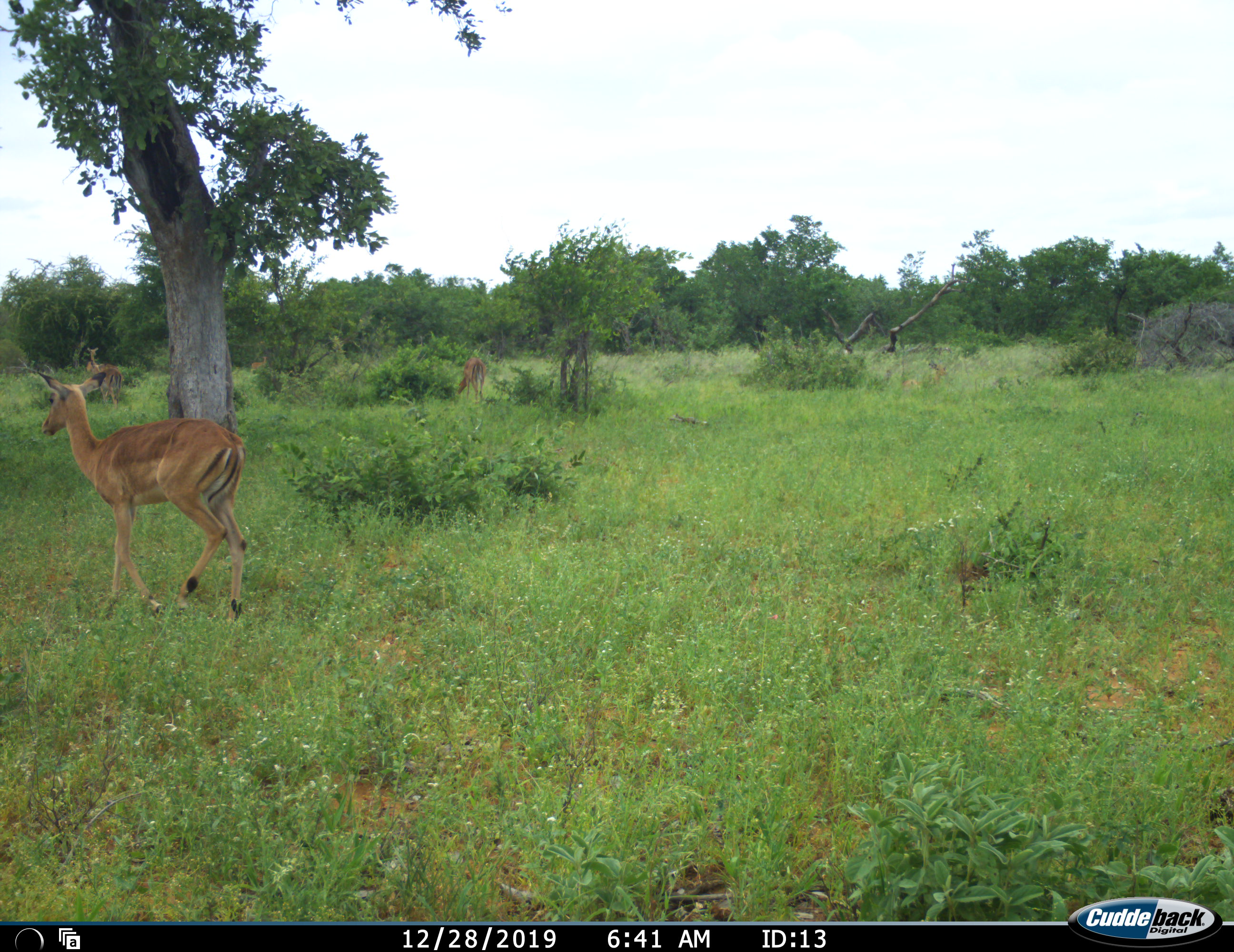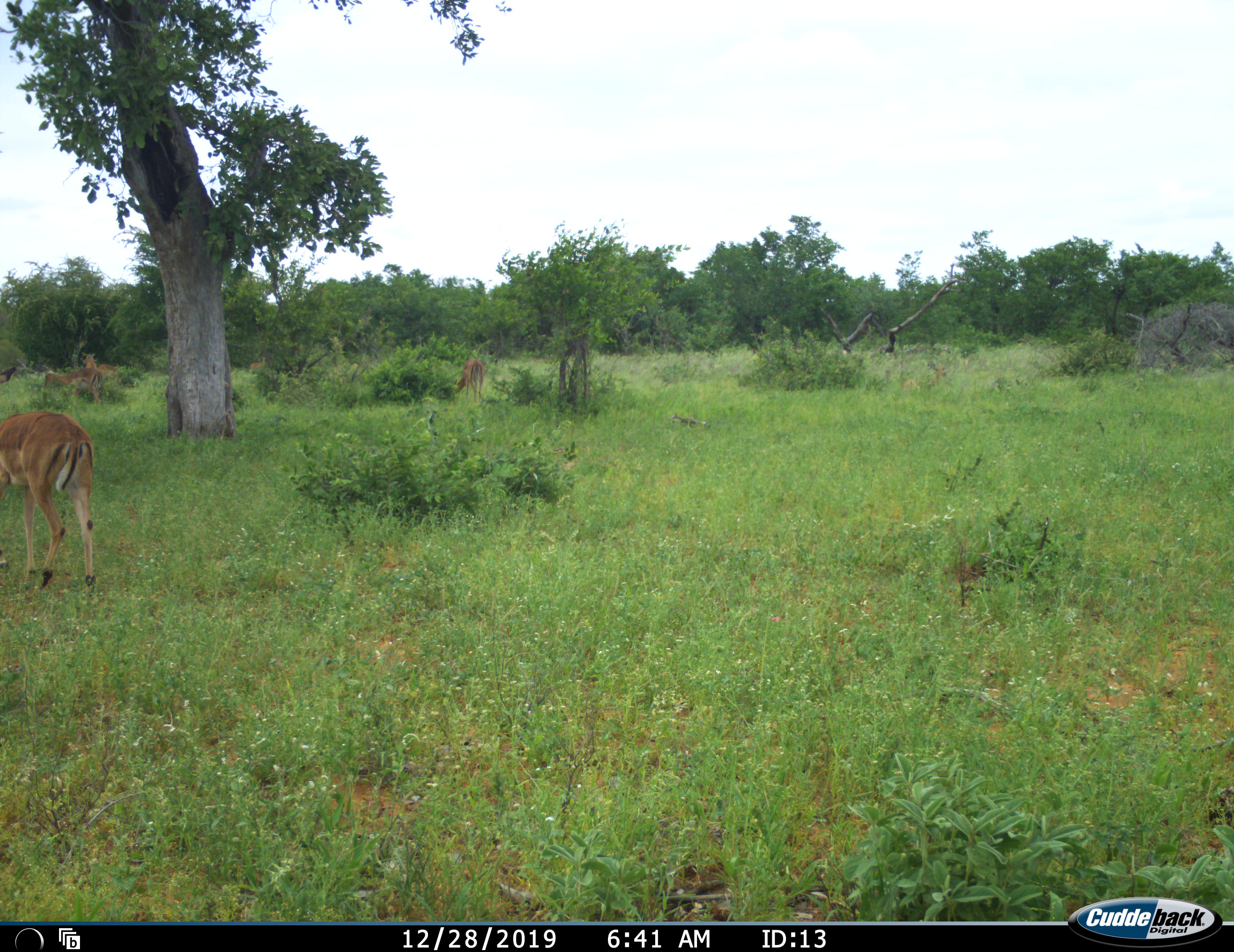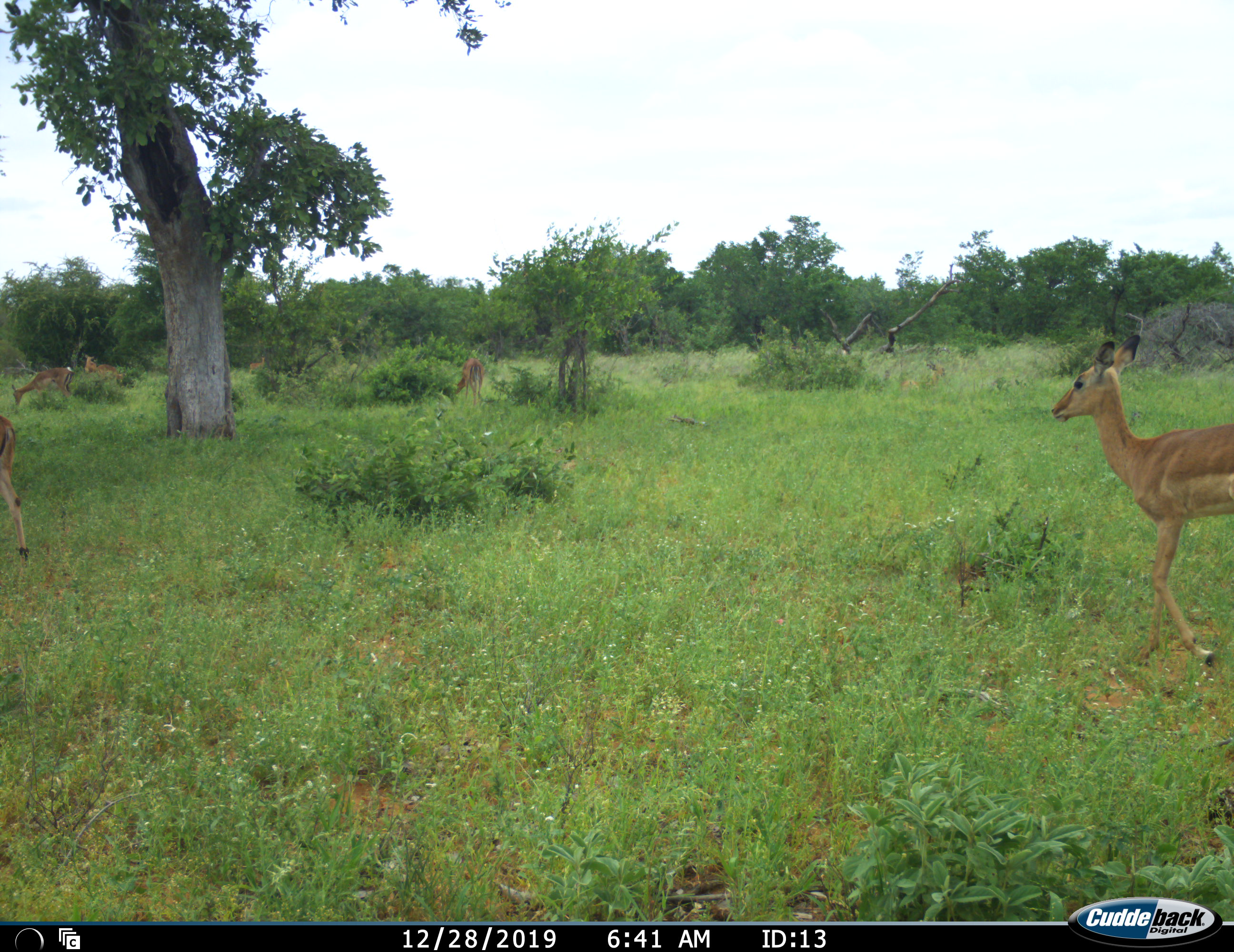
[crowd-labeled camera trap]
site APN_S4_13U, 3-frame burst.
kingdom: Animalia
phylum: Chordata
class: Mammalia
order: Artiodactyla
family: Bovidae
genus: Aepyceros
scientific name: Aepyceros melampus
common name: impala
Impala (Aepyceros melampus), count 5. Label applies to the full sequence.